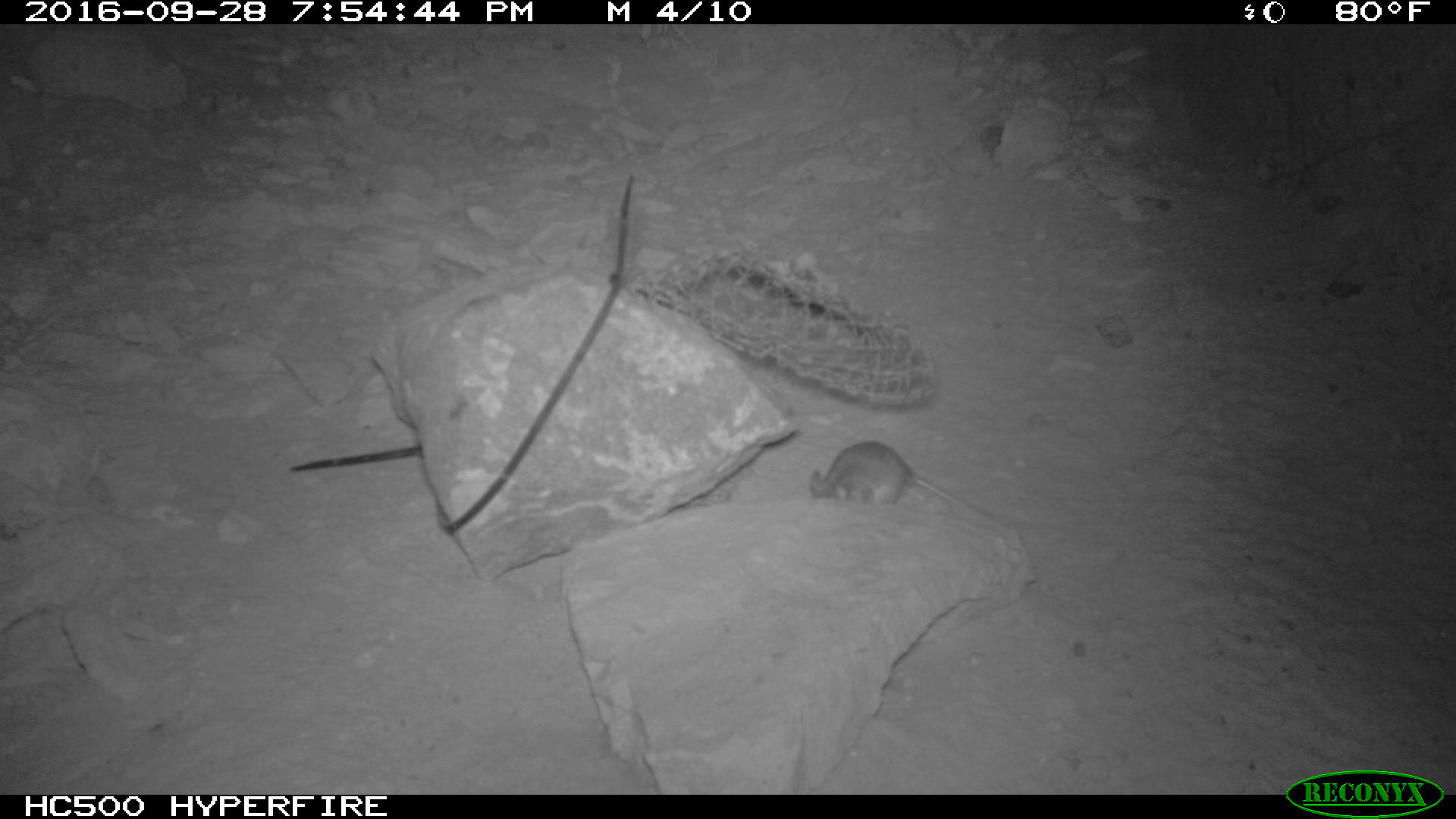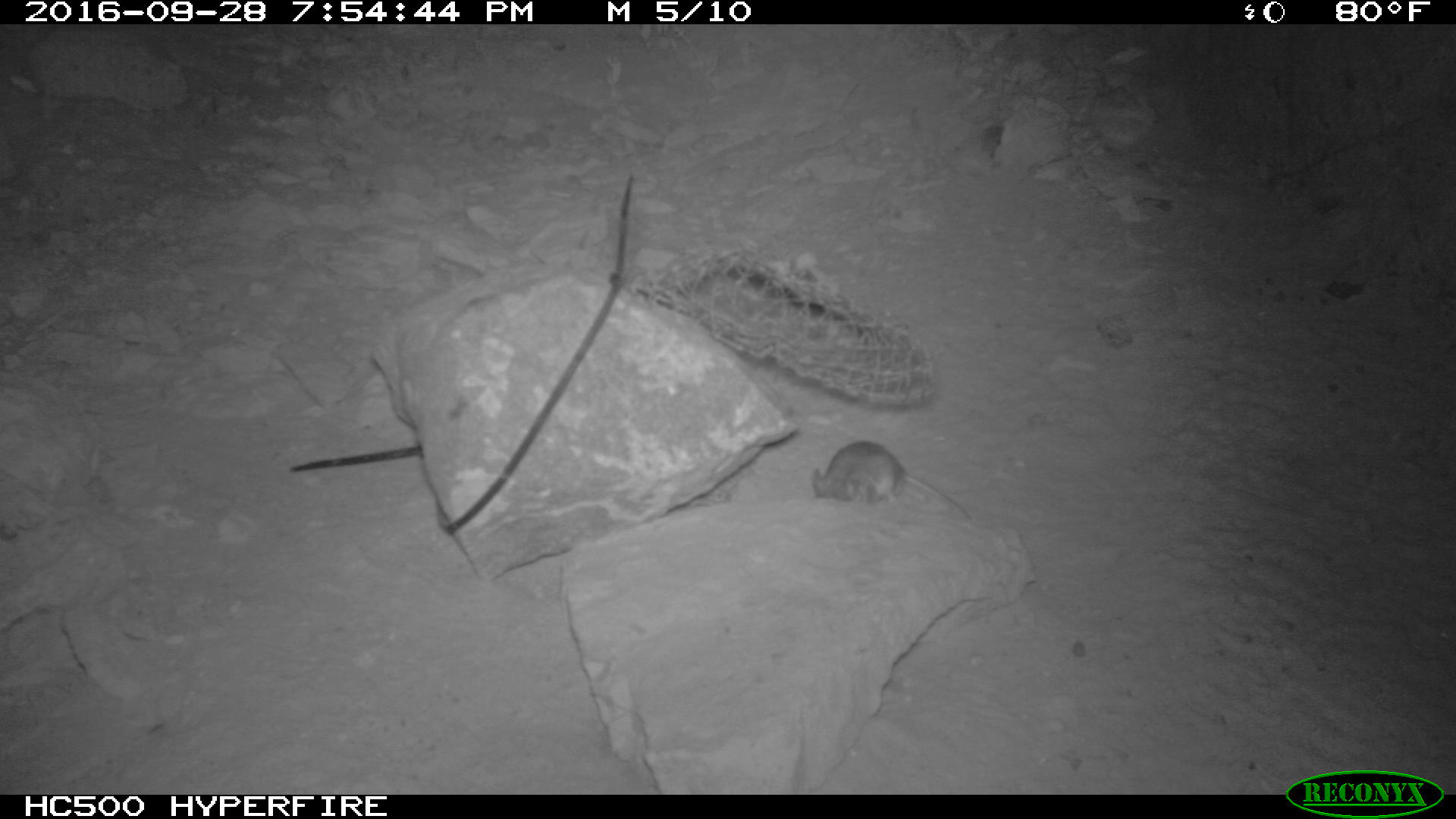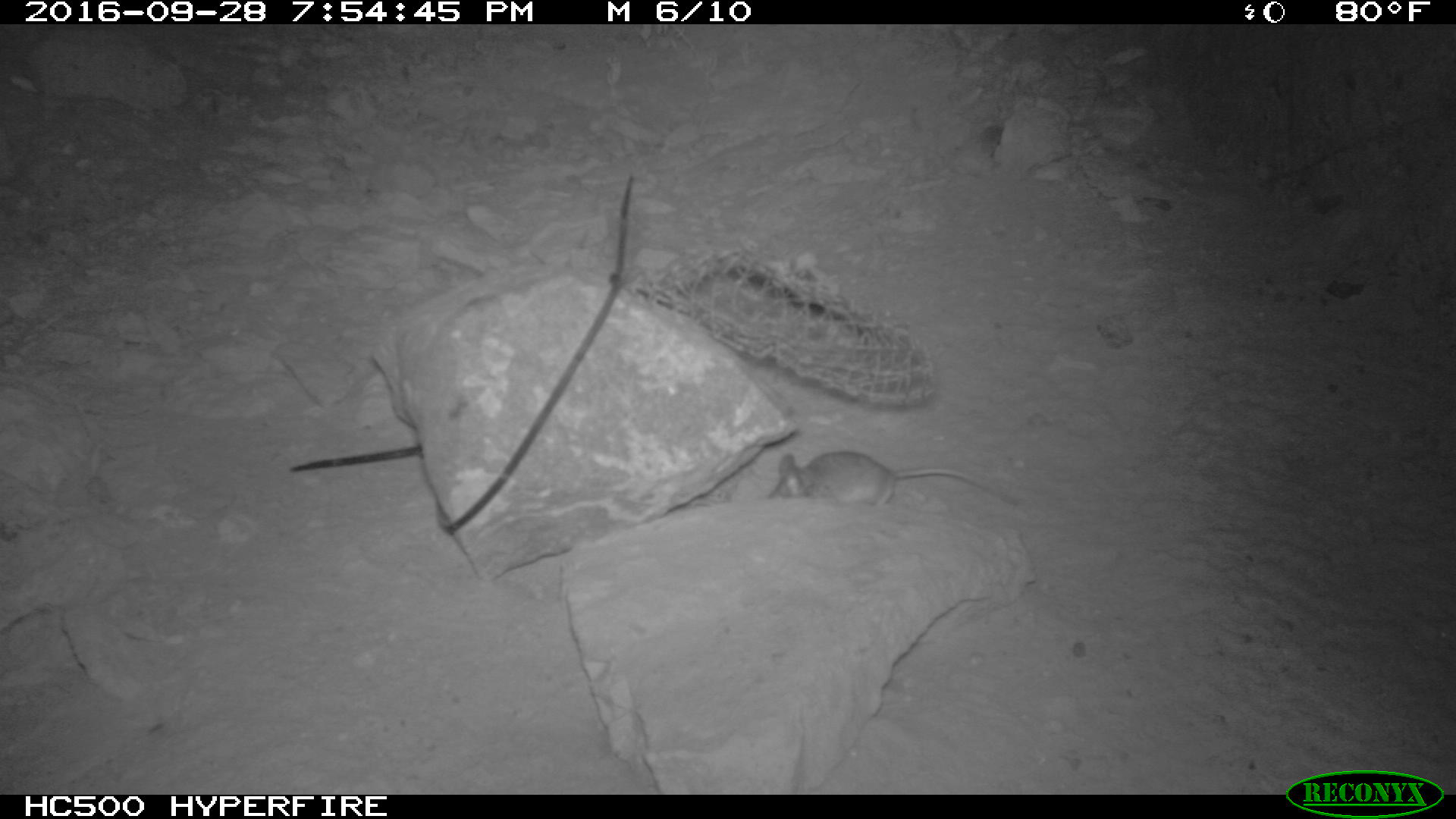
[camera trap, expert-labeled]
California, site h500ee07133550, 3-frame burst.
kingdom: Animalia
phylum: Chordata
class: Mammalia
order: Rodentia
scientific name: Rodentia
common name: rodent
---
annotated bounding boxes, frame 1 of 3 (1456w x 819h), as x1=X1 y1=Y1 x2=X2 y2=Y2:
rodent: x1=808 y1=441 x2=993 y2=517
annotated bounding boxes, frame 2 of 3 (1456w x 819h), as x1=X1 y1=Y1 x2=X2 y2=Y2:
rodent: x1=811 y1=441 x2=972 y2=521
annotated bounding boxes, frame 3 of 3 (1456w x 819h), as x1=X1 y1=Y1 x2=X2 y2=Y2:
rodent: x1=767 y1=450 x2=1015 y2=506